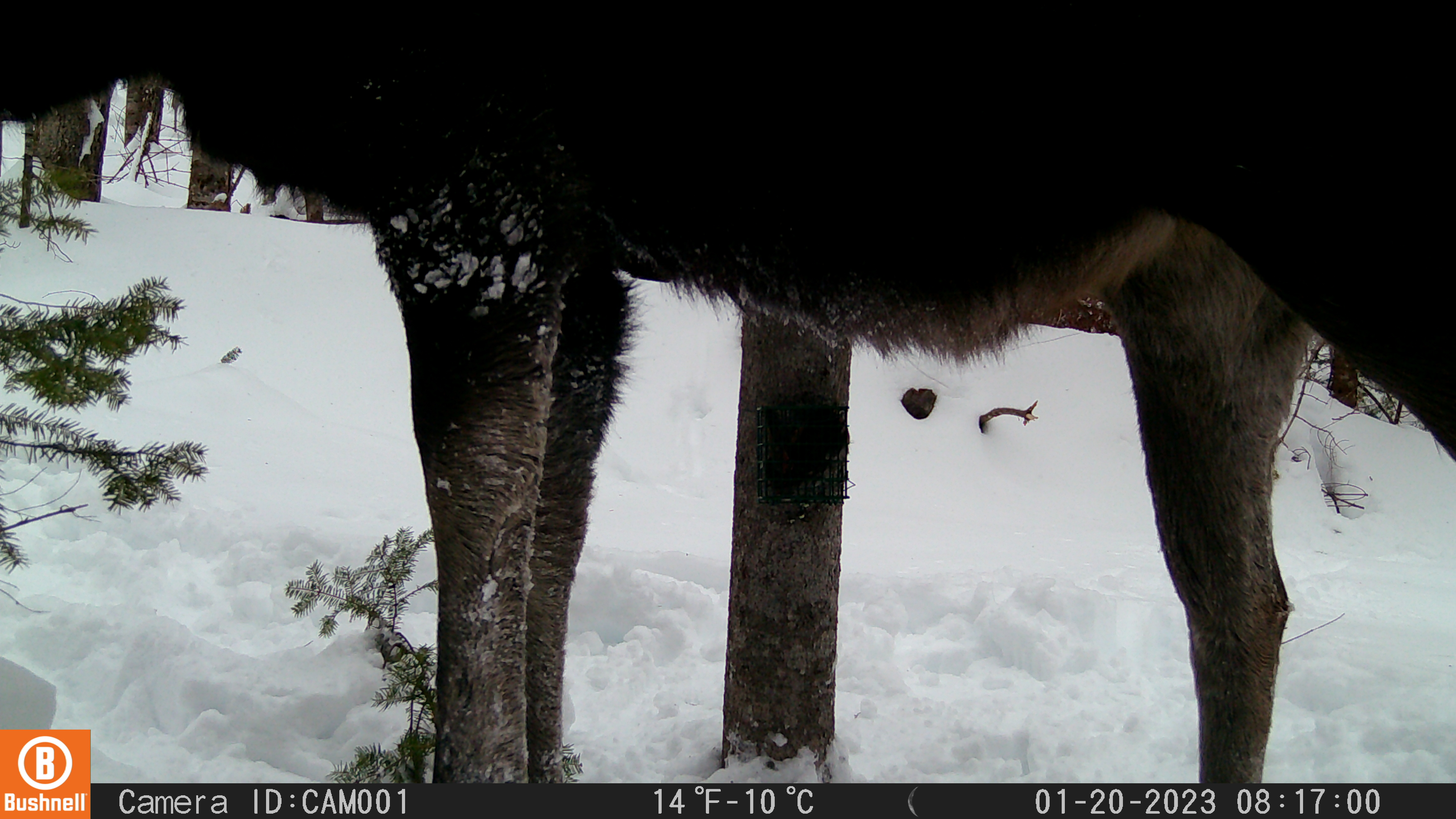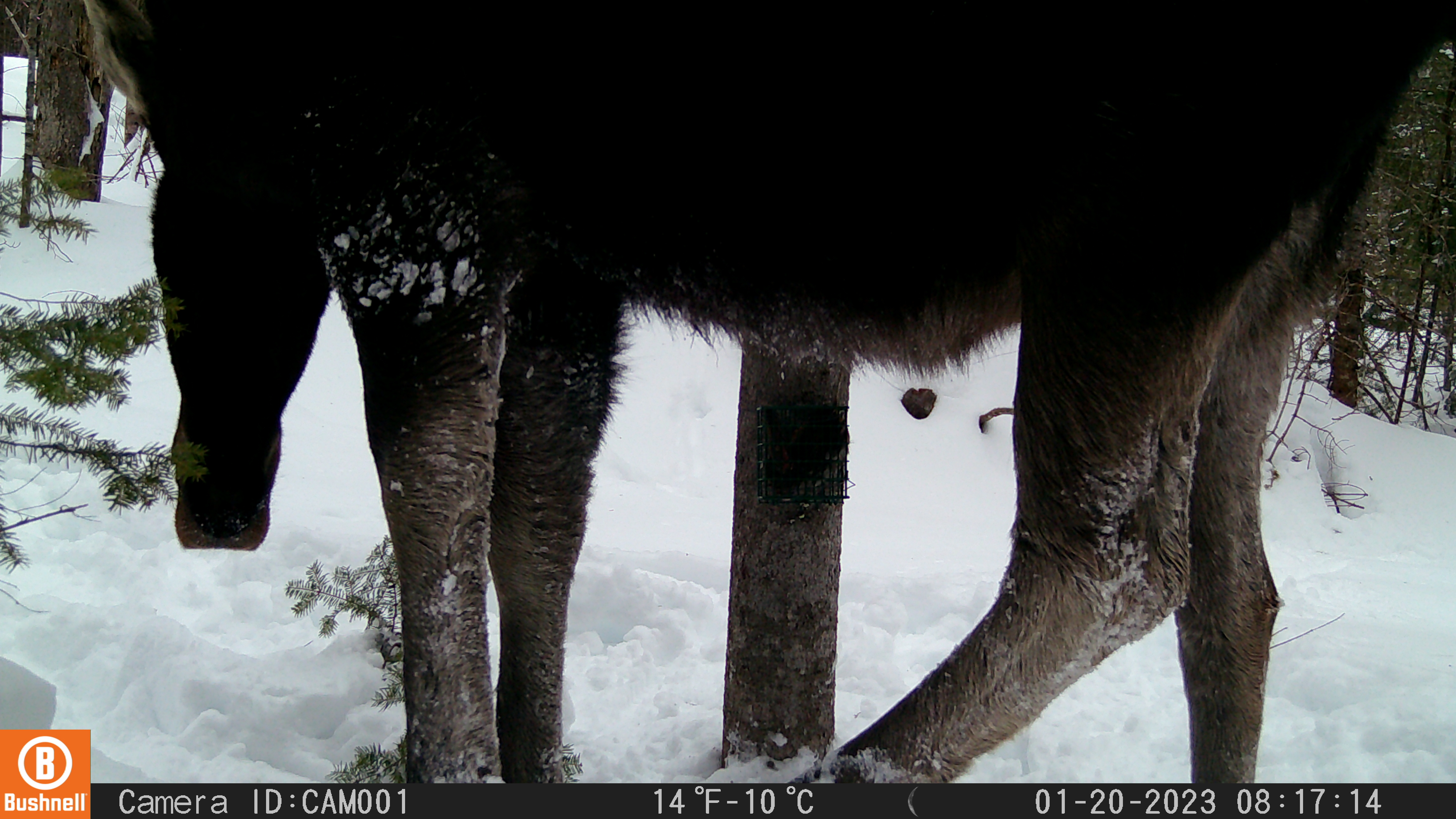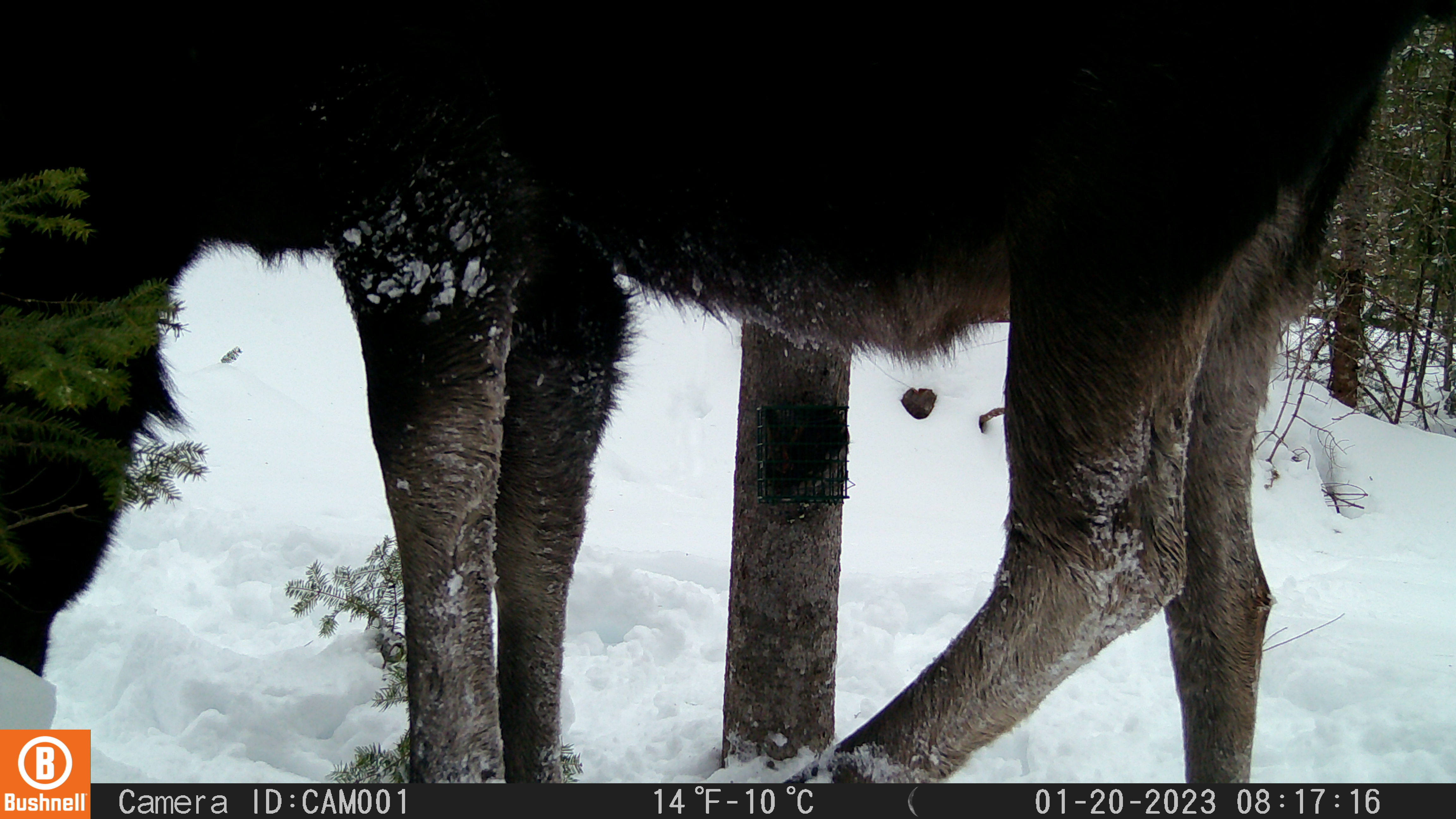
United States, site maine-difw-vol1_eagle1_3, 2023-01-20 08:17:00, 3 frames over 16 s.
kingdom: Animalia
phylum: Chordata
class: Mammalia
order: Artiodactyla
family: Cervidae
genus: Alces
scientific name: Alces alces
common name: moose